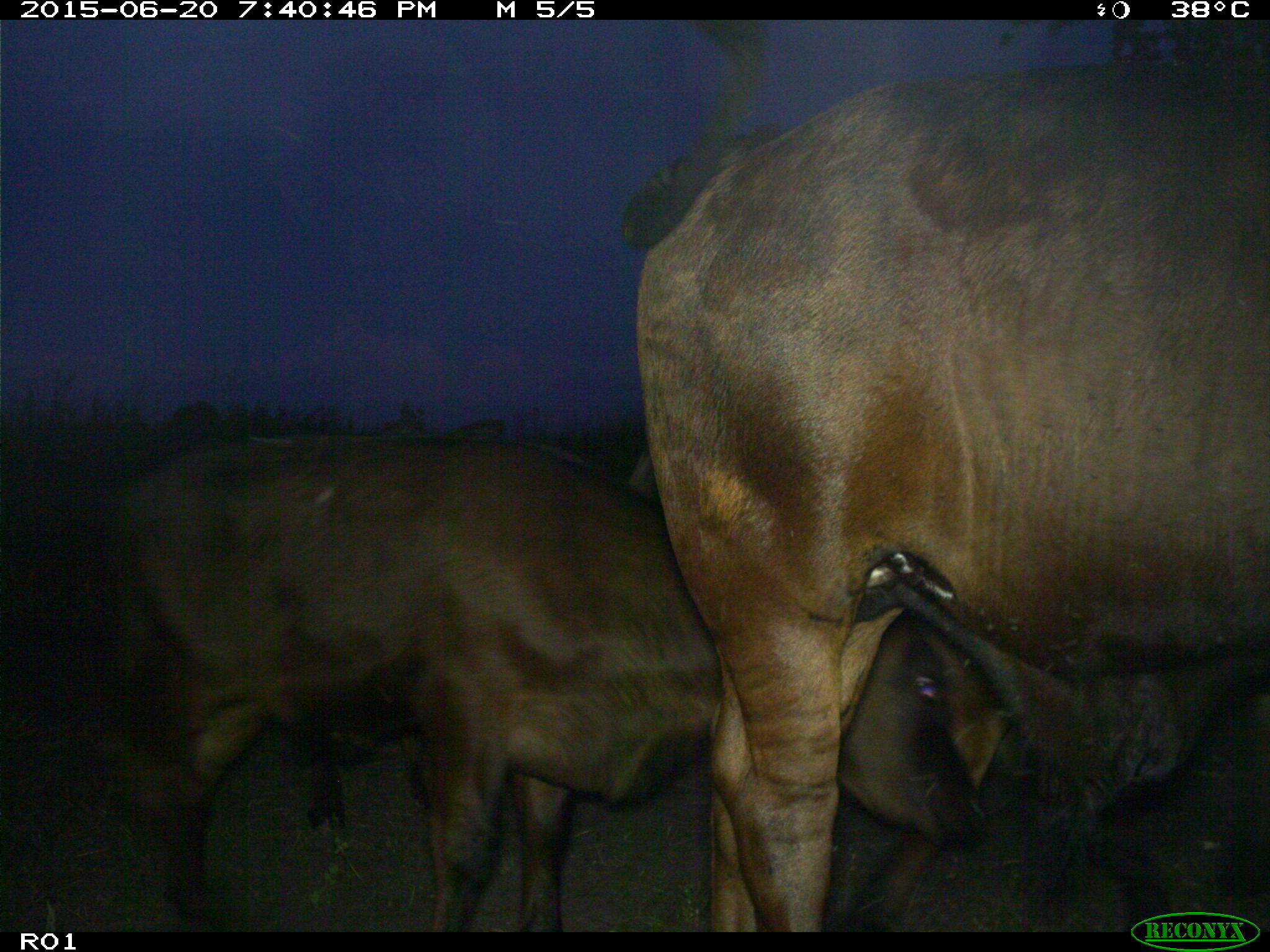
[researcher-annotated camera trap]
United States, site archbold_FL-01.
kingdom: Animalia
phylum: Chordata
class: Mammalia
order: Artiodactyla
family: Bovidae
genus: Bos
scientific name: Bos taurus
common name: domestic cow